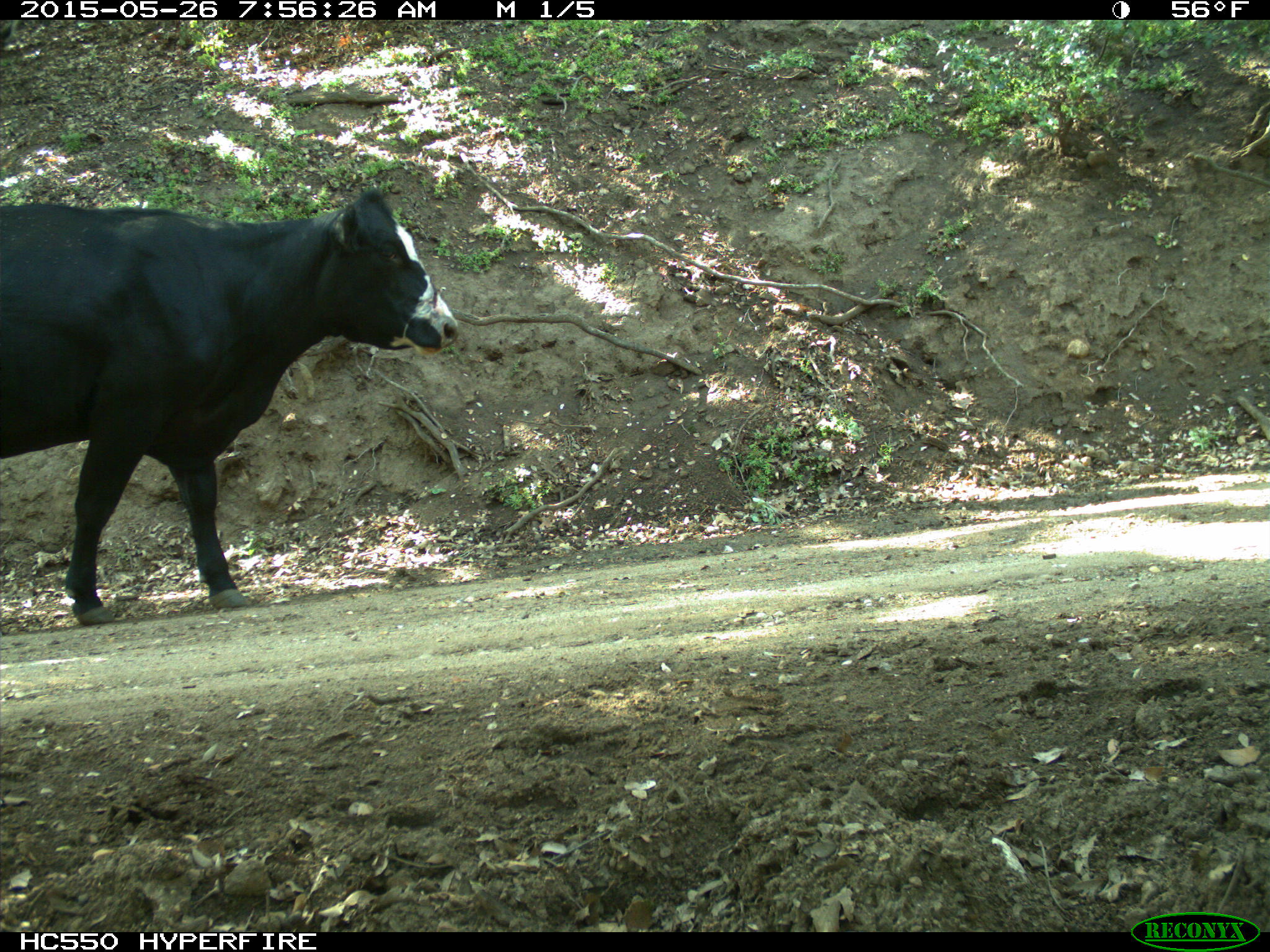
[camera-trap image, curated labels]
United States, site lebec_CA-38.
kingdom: Animalia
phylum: Chordata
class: Mammalia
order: Artiodactyla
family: Bovidae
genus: Bos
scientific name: Bos taurus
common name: domestic cow